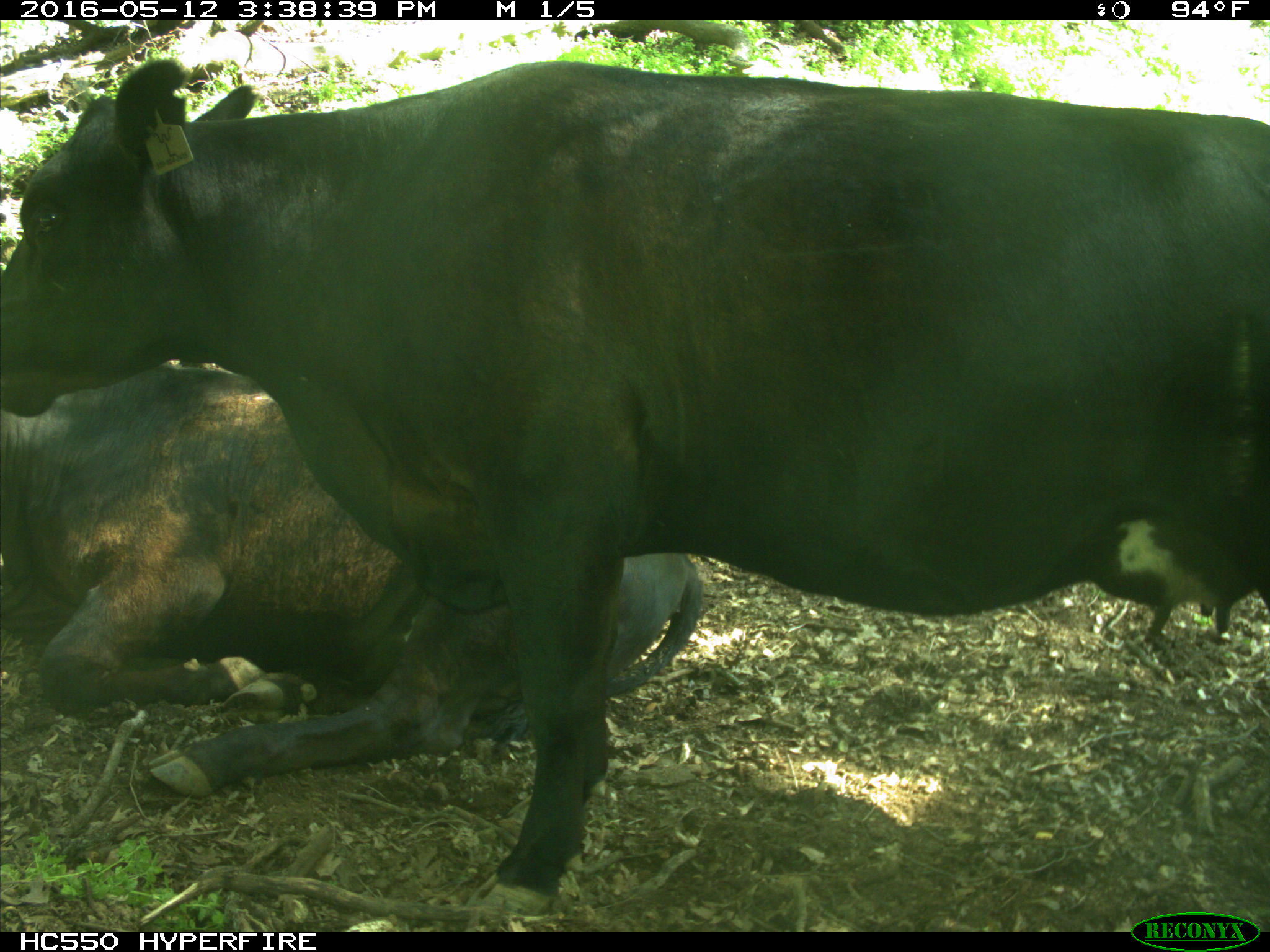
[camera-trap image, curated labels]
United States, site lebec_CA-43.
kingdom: Animalia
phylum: Chordata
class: Mammalia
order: Artiodactyla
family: Bovidae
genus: Bos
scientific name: Bos taurus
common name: domestic cow